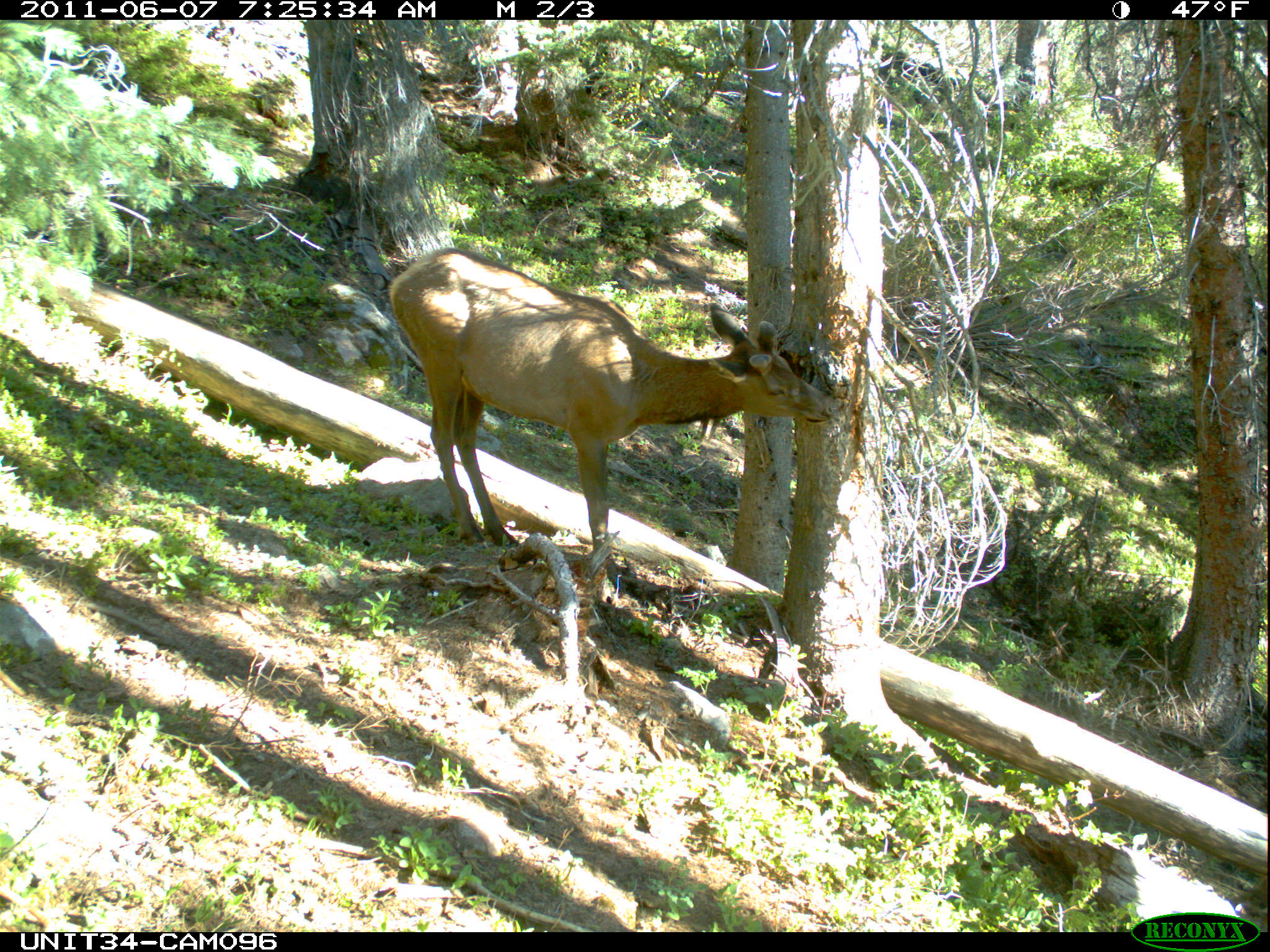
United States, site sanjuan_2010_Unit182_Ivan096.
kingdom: Animalia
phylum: Chordata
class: Mammalia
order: Artiodactyla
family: Cervidae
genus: Cervus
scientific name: Cervus elaphus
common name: red deer